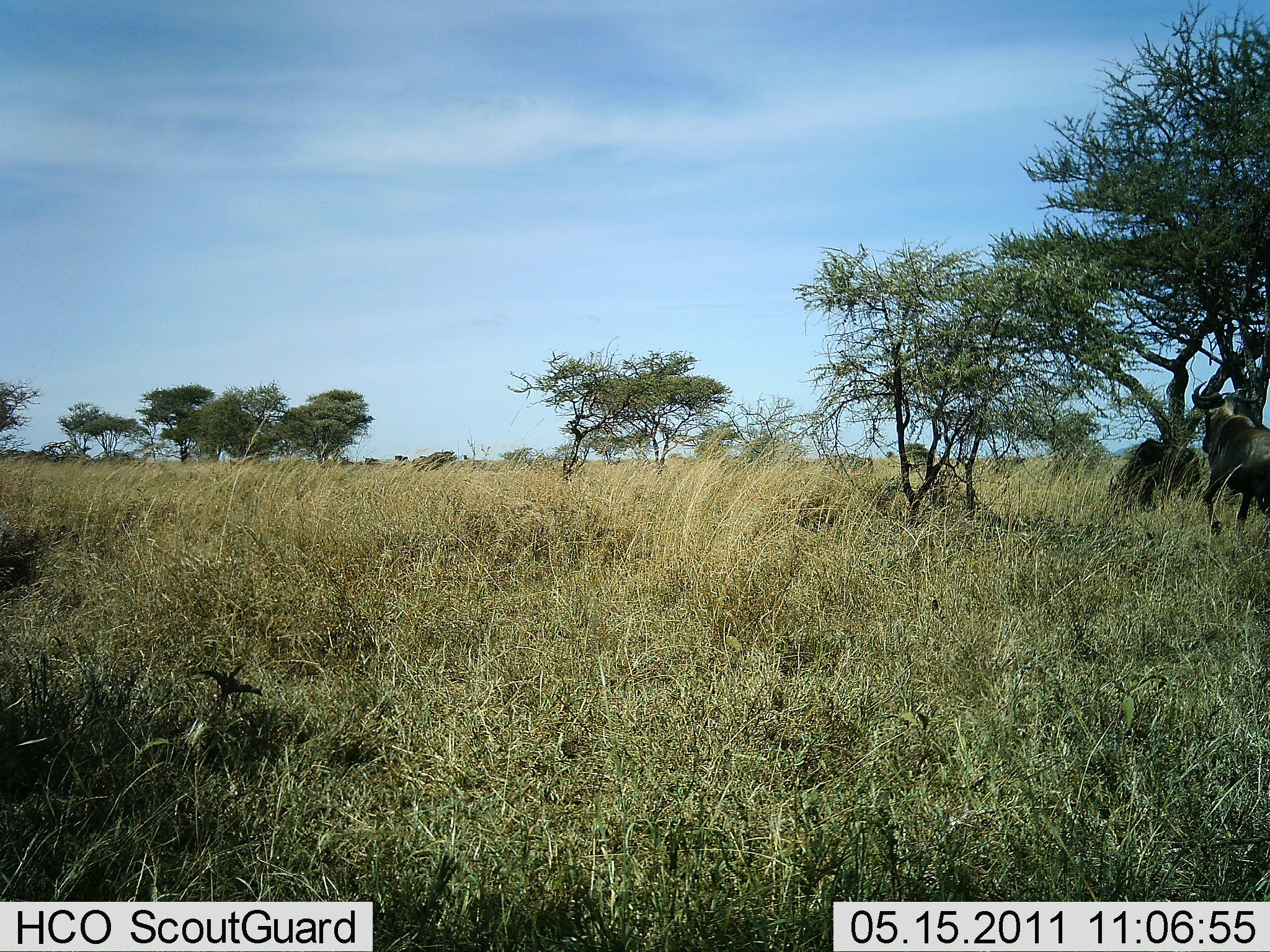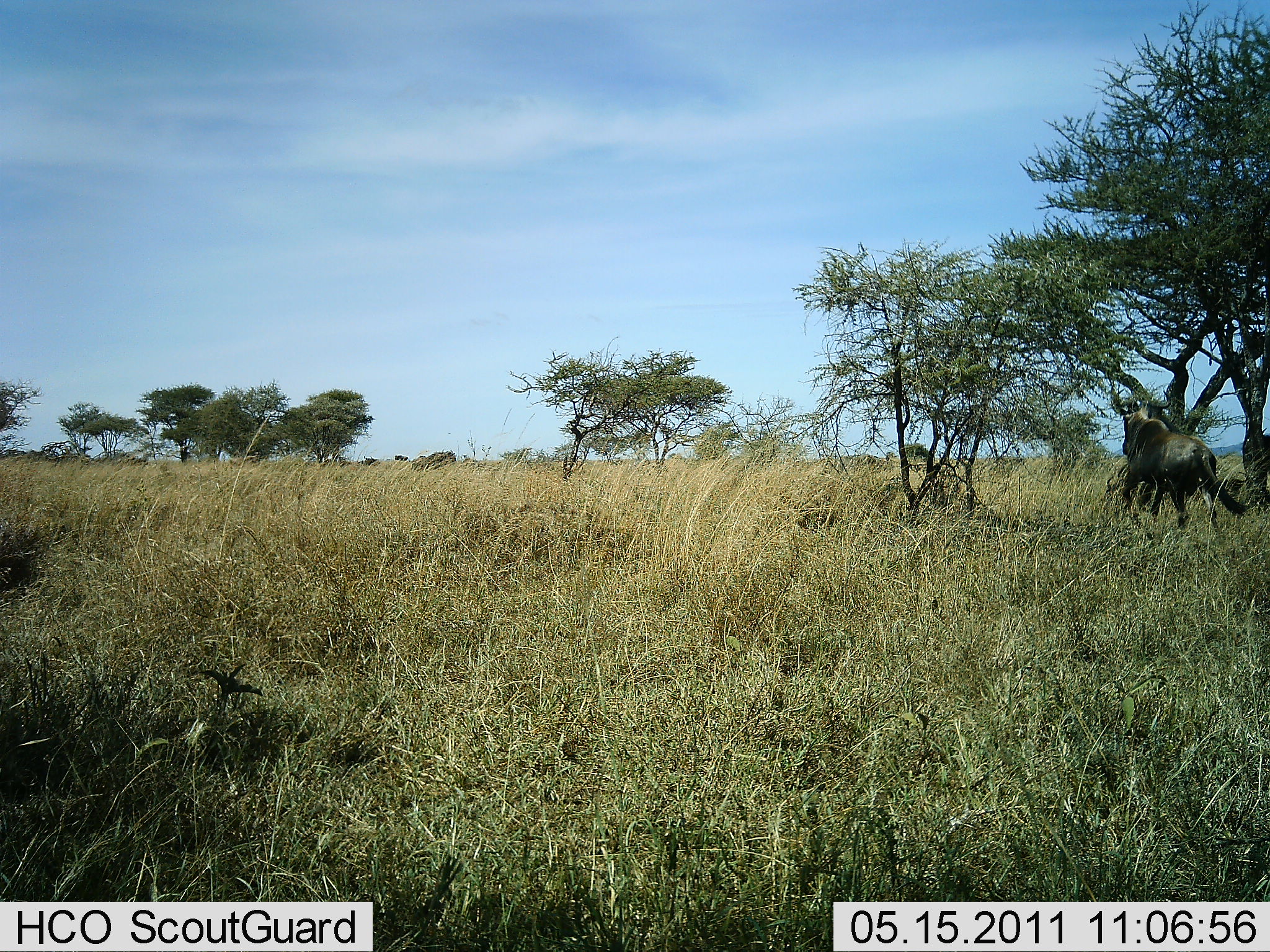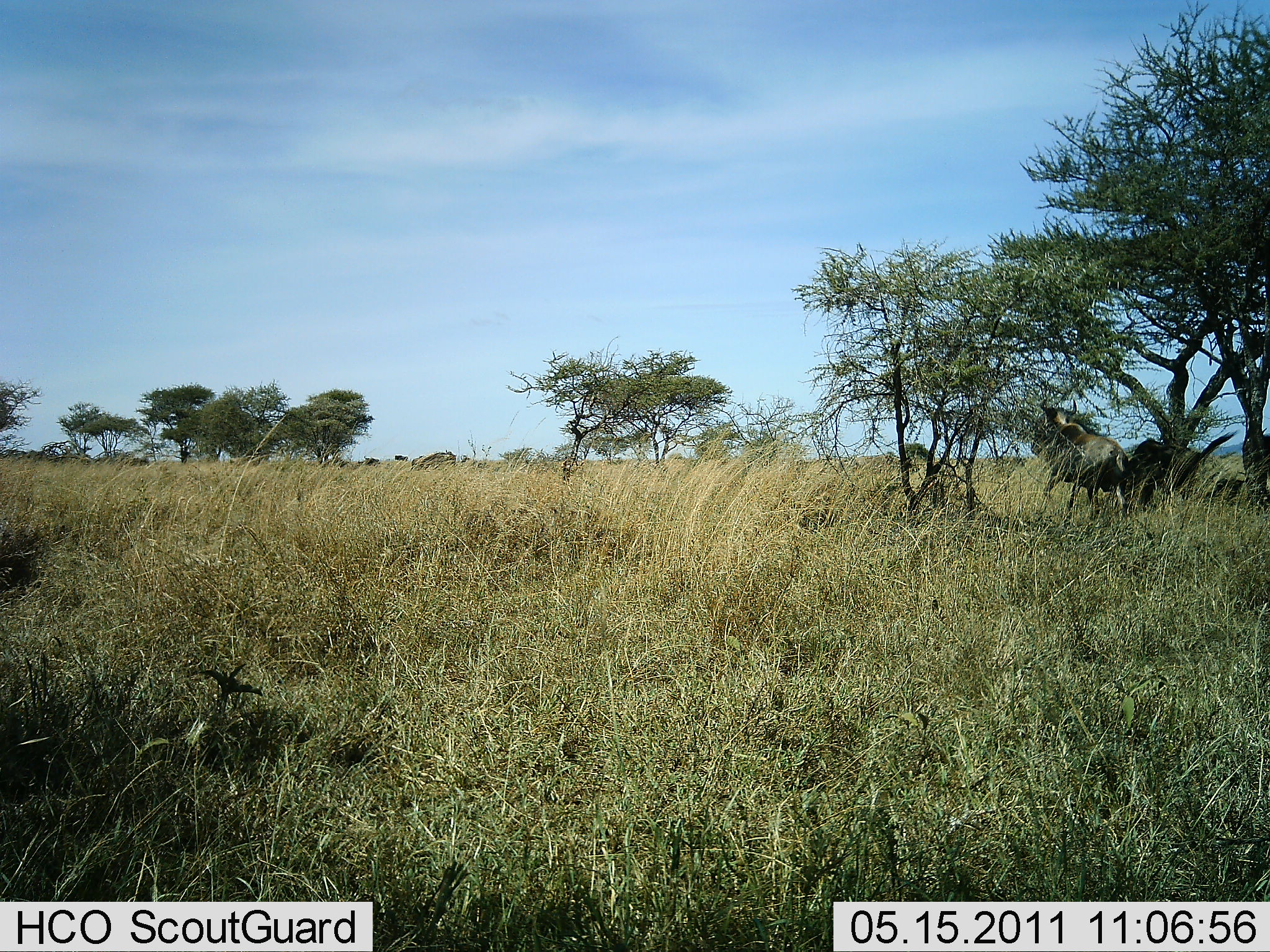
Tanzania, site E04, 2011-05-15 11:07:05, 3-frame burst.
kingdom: Animalia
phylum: Chordata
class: Mammalia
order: Artiodactyla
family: Bovidae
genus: Connochaetes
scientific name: Connochaetes taurinus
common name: blue wildebeest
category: wildebeest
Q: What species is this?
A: Wildebeest (blue wildebeest) (Connochaetes taurinus).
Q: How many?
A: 1.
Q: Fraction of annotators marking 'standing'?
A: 0%.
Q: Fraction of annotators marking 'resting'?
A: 8%.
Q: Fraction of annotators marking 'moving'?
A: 100%.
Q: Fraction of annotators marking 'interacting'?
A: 0%.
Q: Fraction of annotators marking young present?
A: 0%.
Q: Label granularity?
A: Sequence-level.